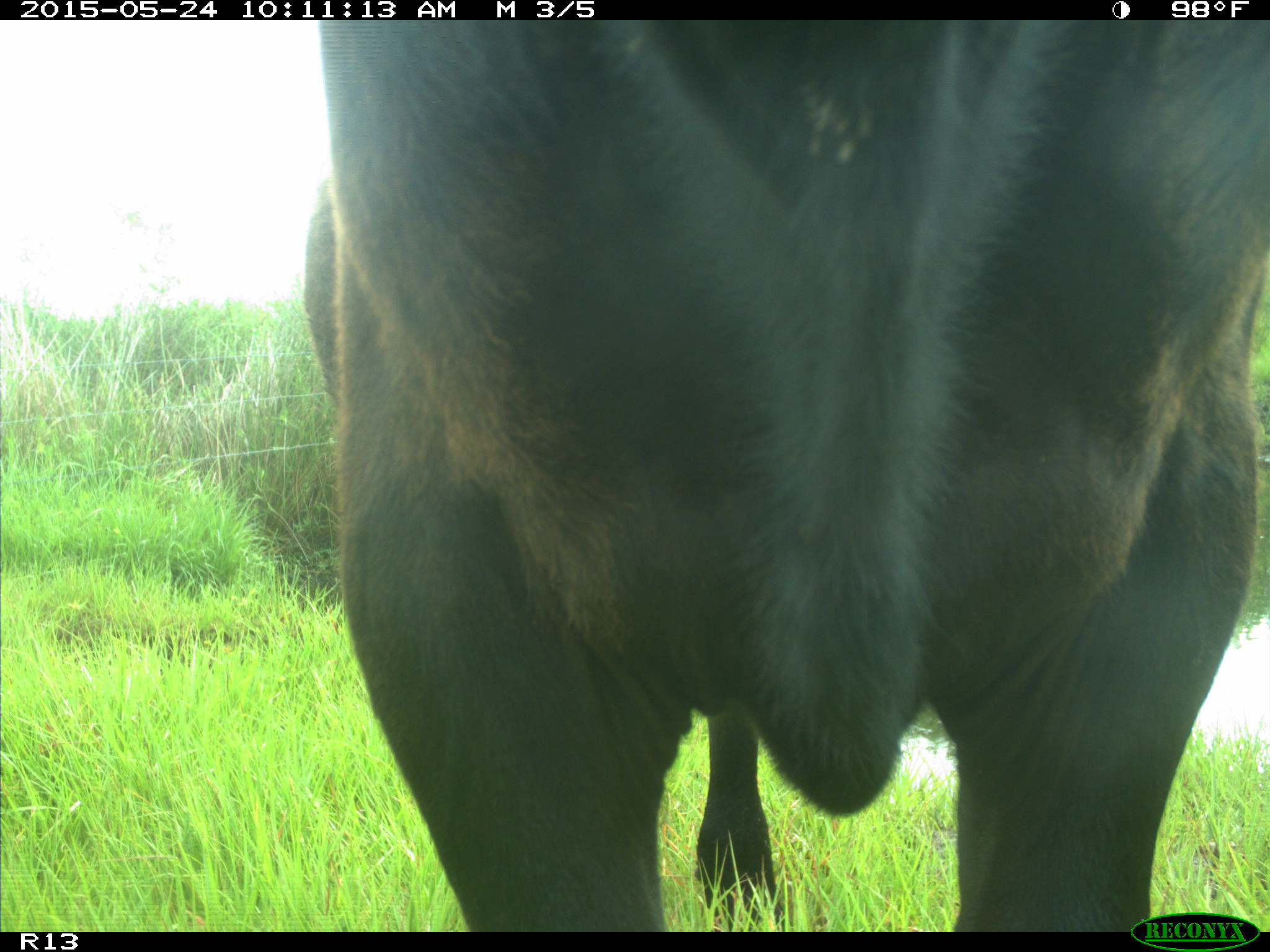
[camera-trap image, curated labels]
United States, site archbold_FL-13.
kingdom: Animalia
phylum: Chordata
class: Mammalia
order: Artiodactyla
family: Bovidae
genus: Bos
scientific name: Bos taurus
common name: domestic cow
Bos taurus (domestic cow).